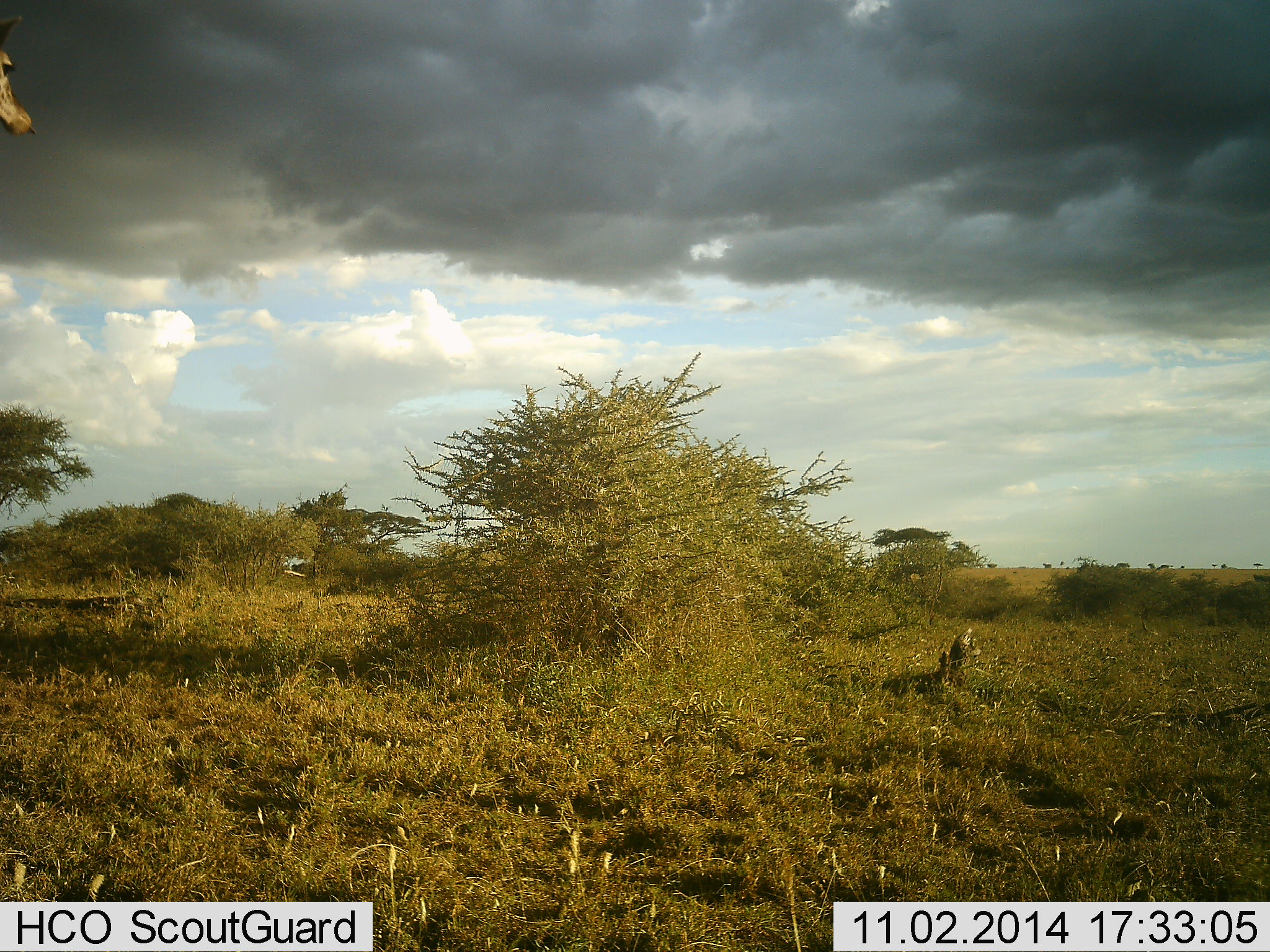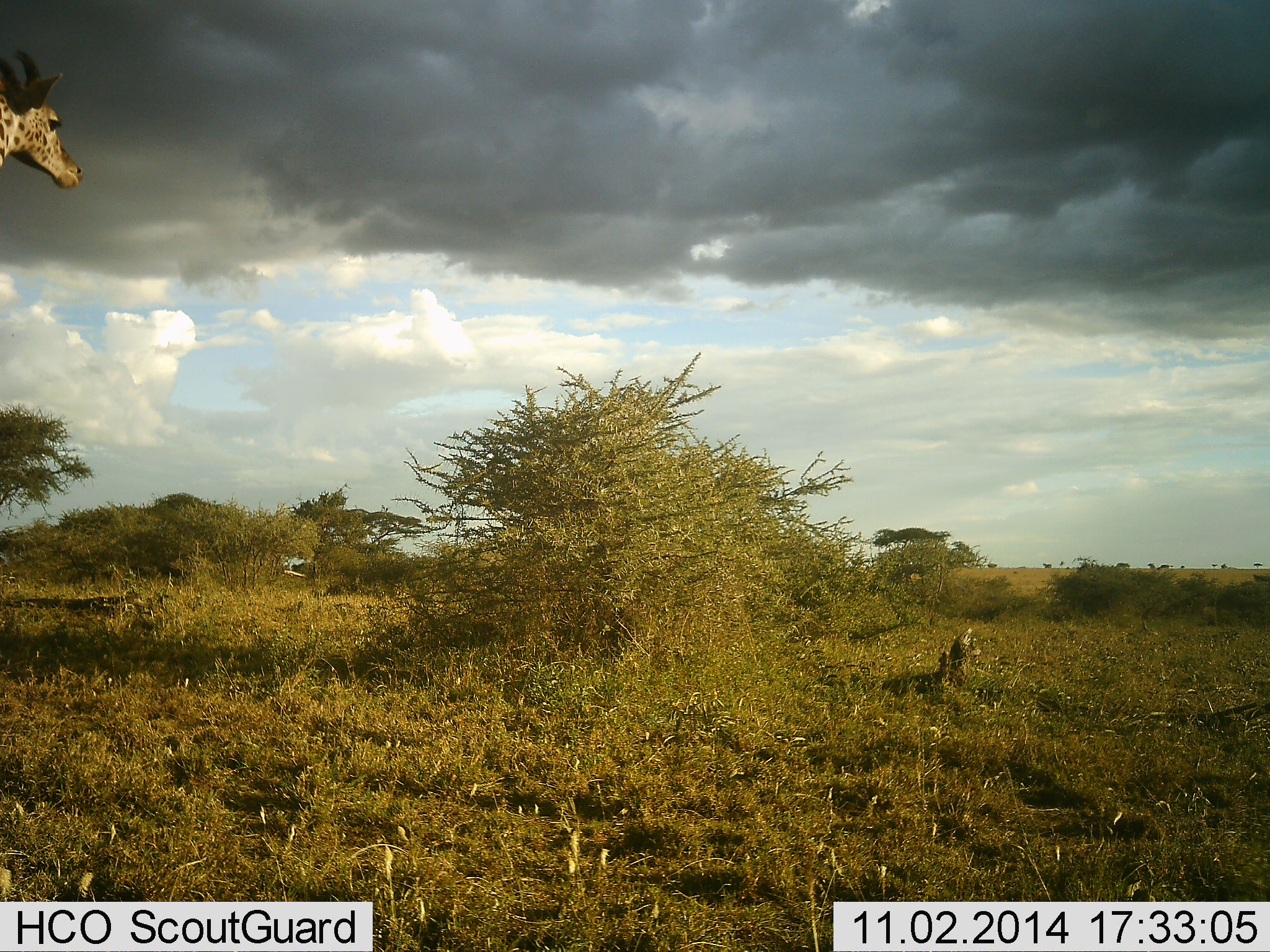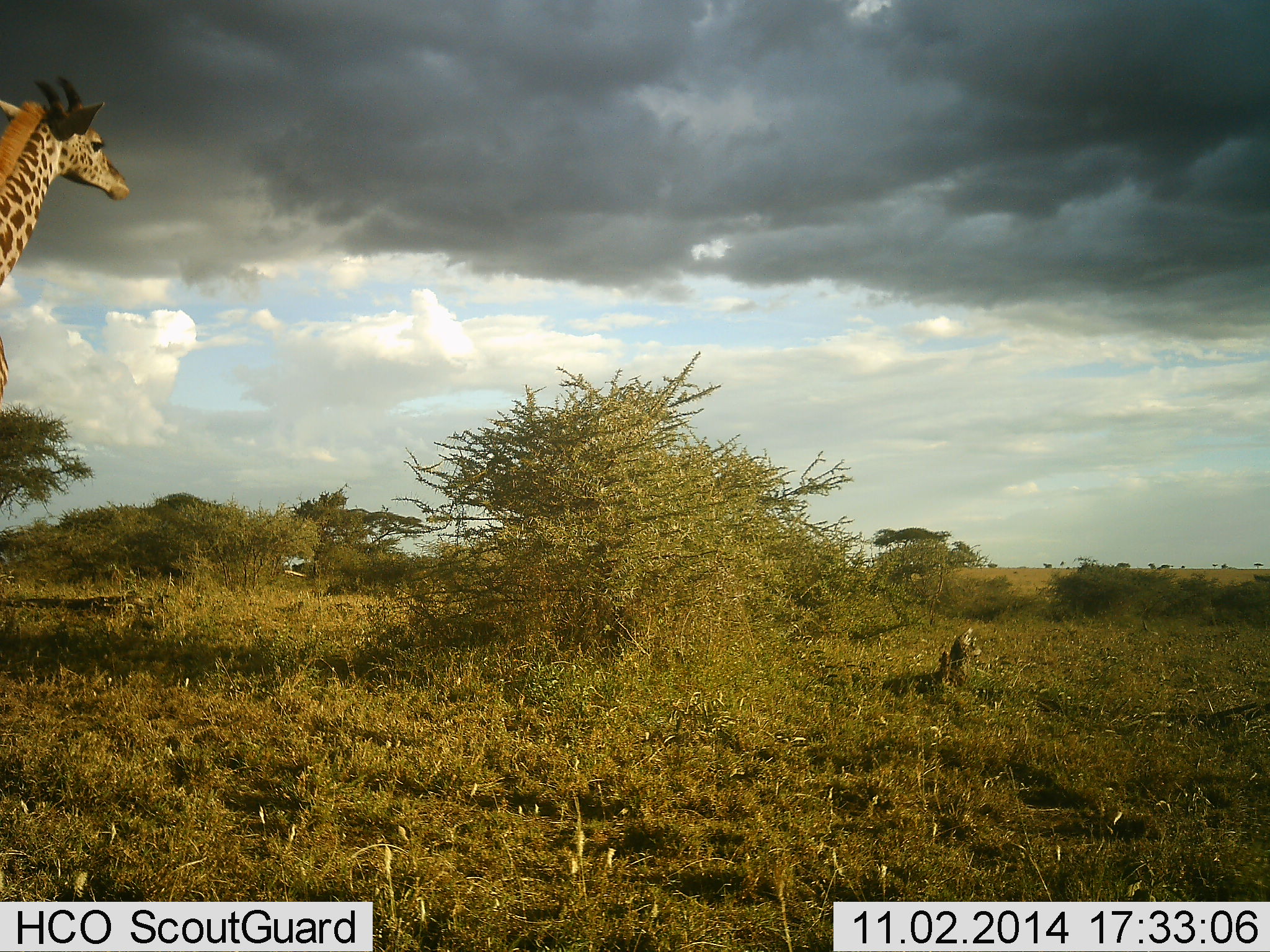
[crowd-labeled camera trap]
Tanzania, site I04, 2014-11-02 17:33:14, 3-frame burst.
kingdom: Animalia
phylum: Chordata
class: Mammalia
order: Artiodactyla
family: Giraffidae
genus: Giraffa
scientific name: Giraffa camelopardalis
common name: giraffe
Giraffe (Giraffa camelopardalis), count 1. Behavior (volunteer vote fractions): standing 10%, resting 0%, moving 90%, interacting 0%. Young present (vote fraction): 0%. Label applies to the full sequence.